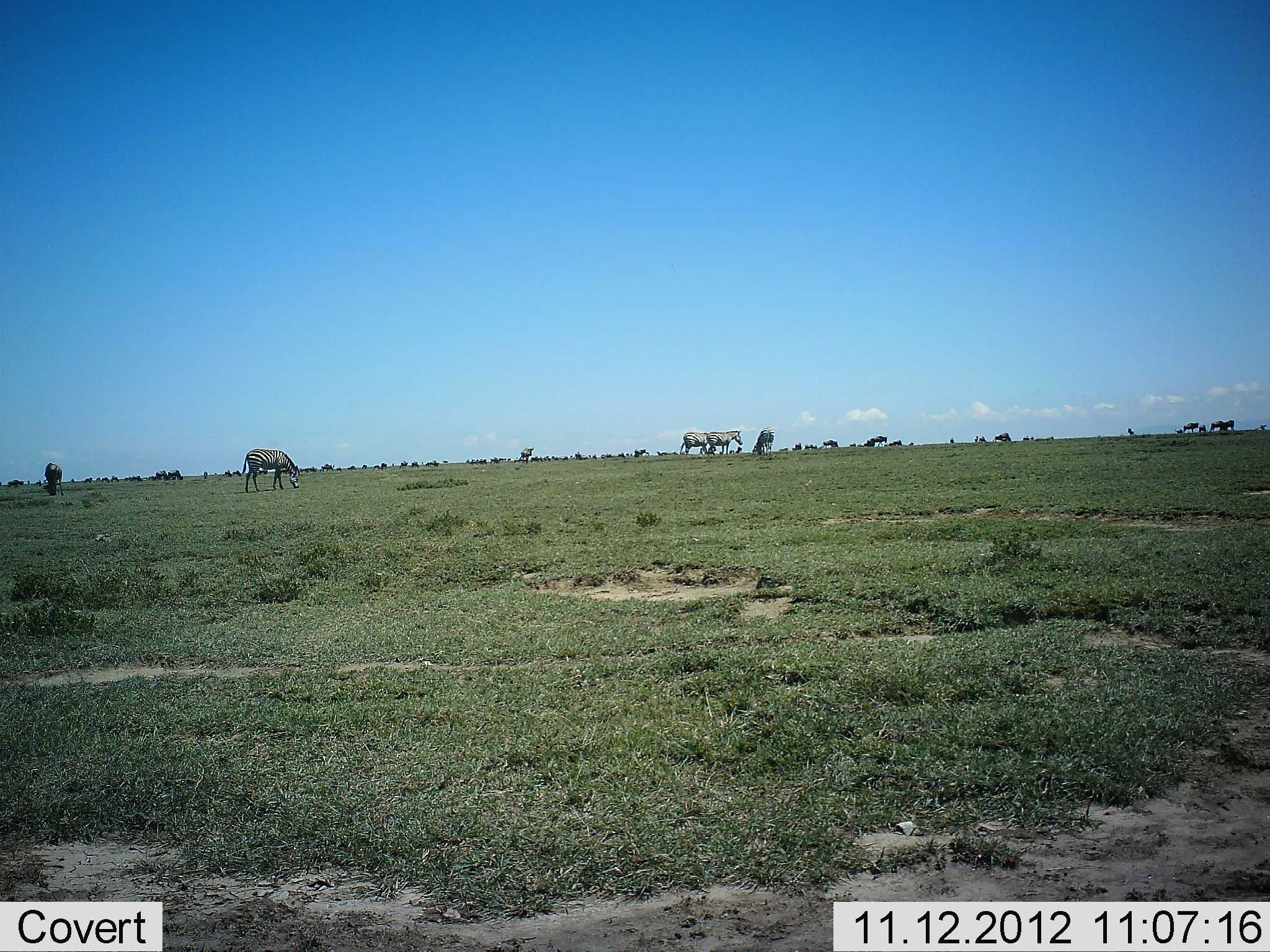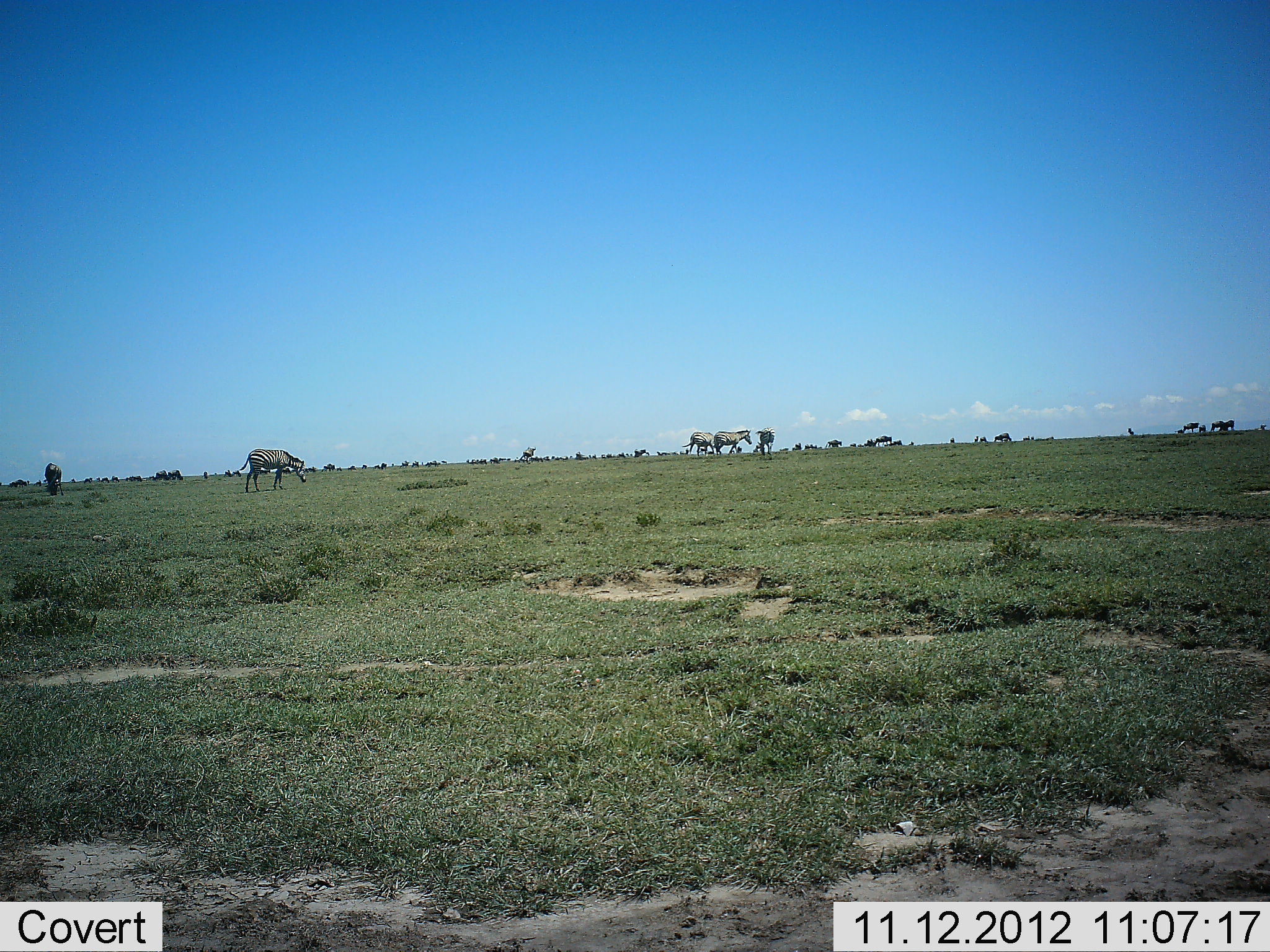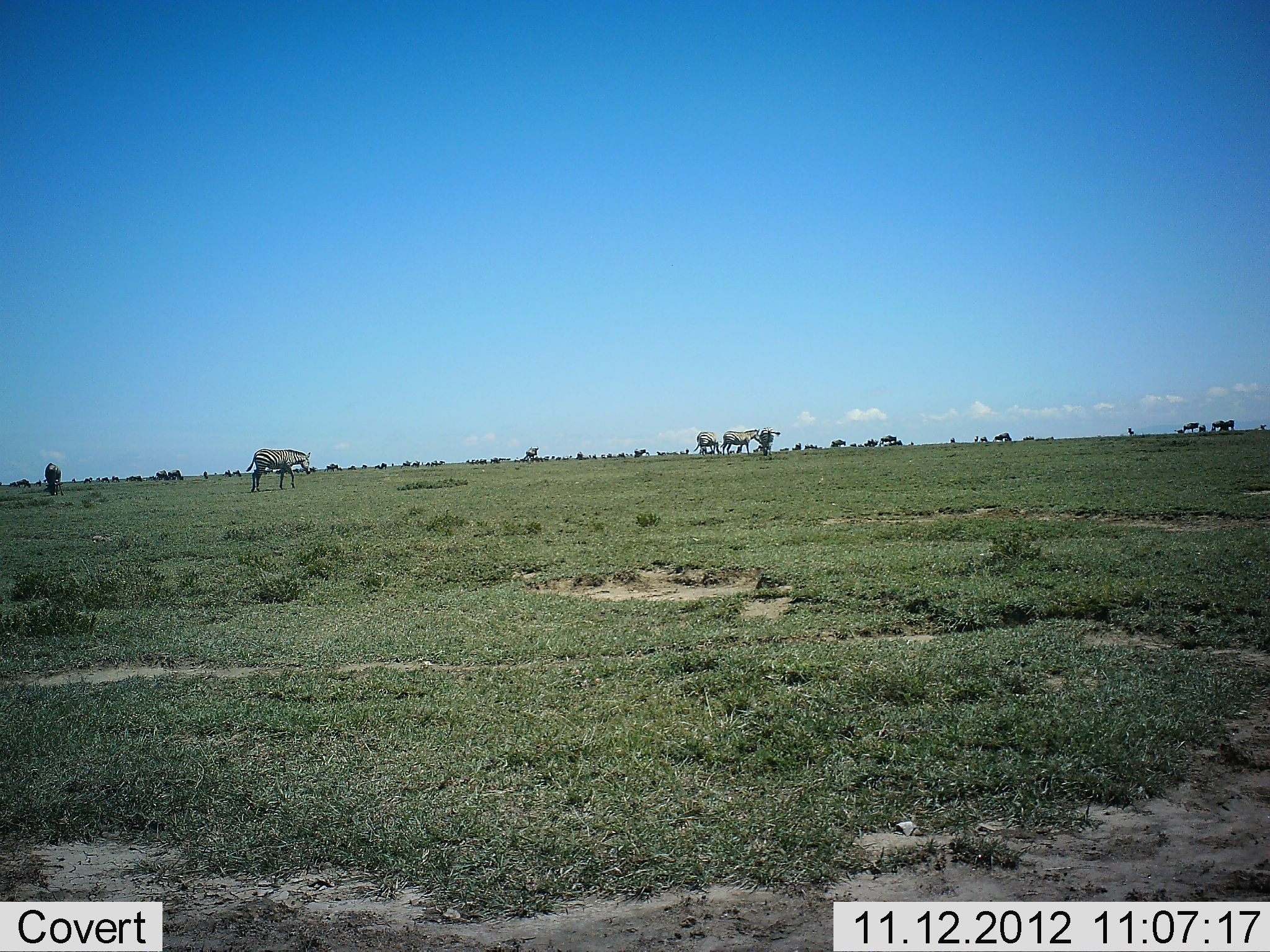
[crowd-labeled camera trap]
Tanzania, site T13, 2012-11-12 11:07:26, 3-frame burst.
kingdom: Animalia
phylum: Chordata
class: Mammalia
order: Perissodactyla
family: Equidae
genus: Equus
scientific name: Equus quagga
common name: plains zebra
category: zebra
Zebra (plains zebra) (Equus quagga), count 5. Behavior (volunteer vote fractions): standing 38%, resting 0%, moving 77%, interacting 0%. Young present (vote fraction): 0%. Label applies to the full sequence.